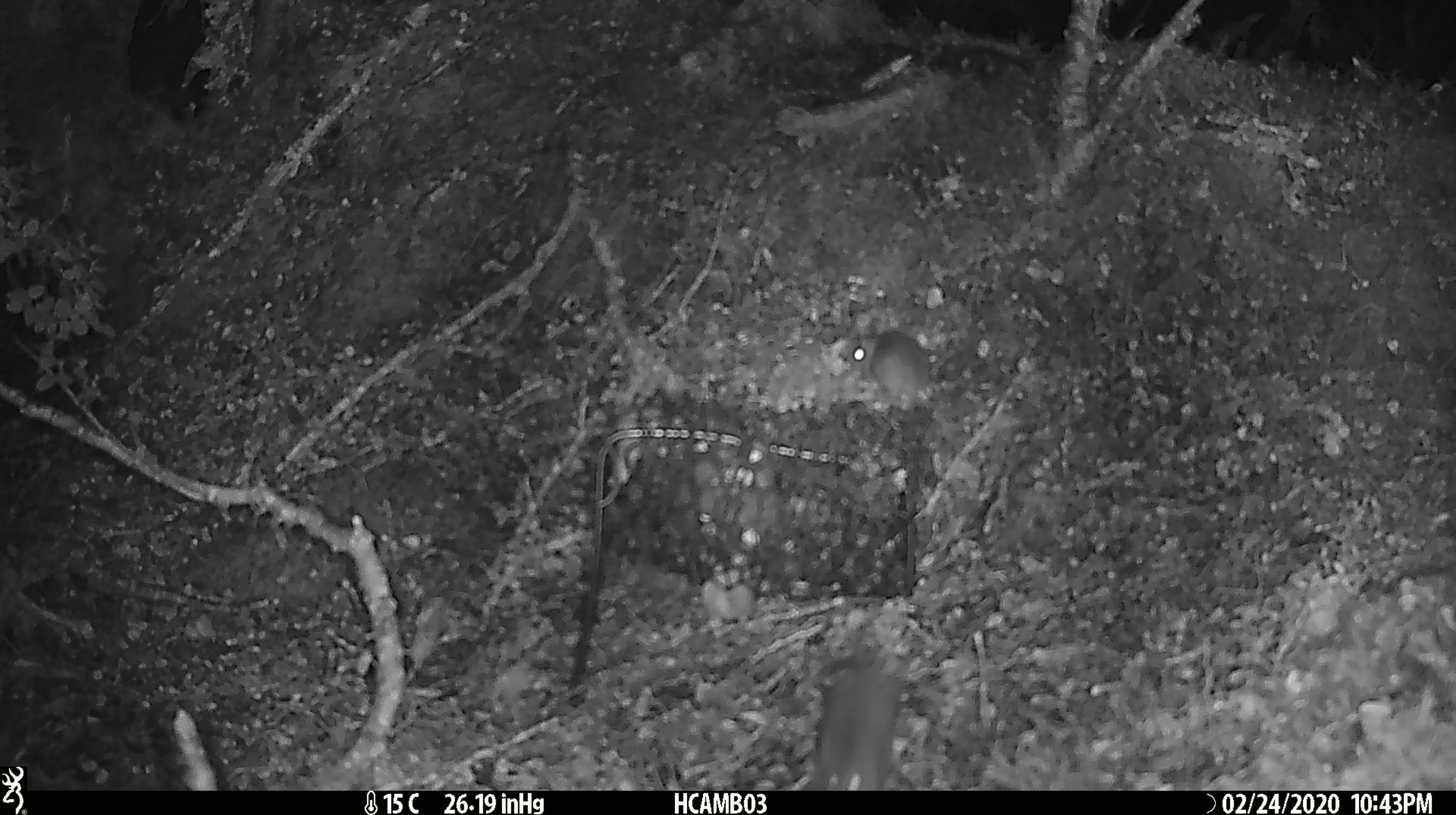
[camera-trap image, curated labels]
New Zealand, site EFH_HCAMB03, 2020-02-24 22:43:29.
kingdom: Animalia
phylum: Chordata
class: Mammalia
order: Rodentia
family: Muridae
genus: Mus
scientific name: Mus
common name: mouse